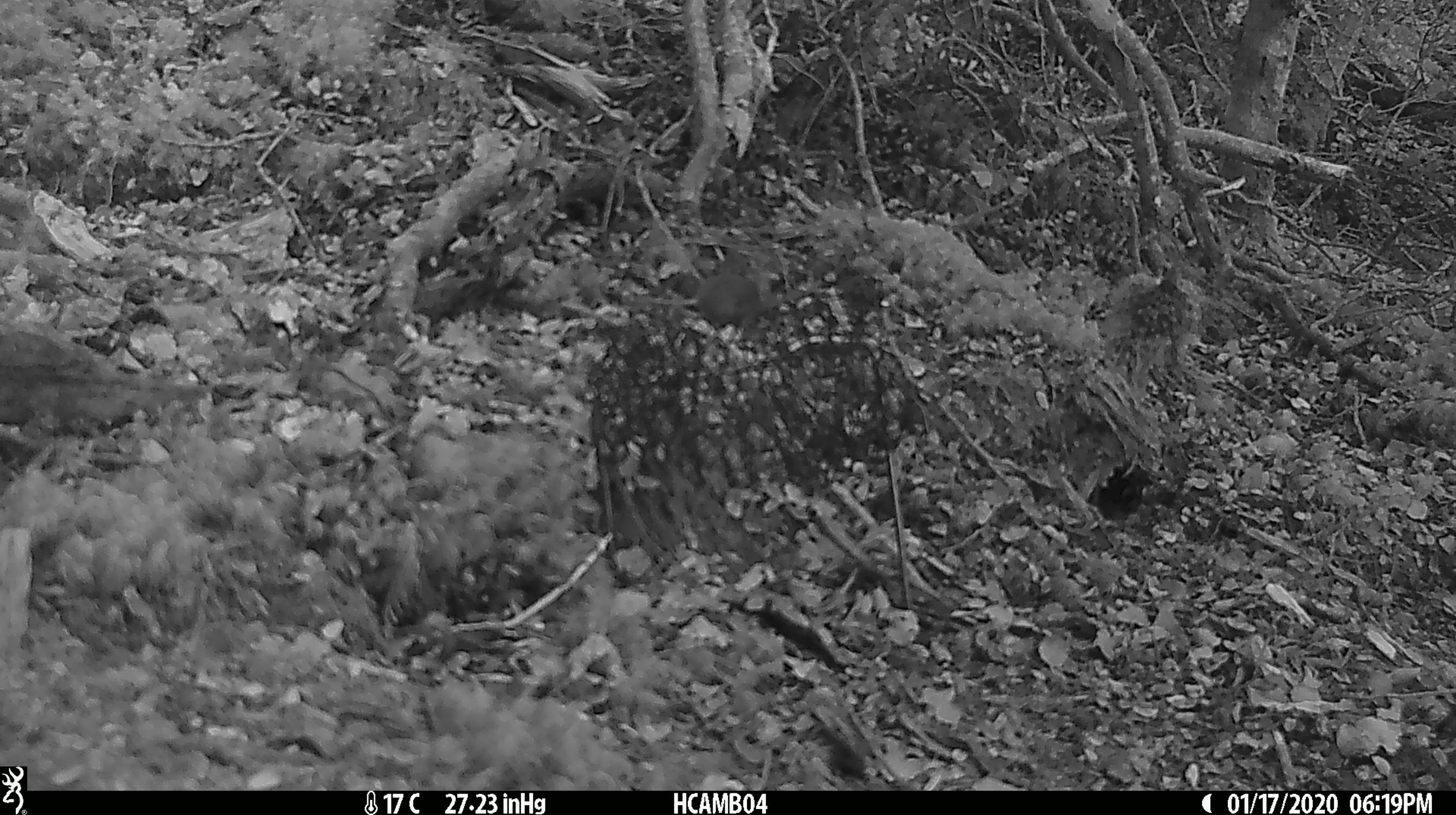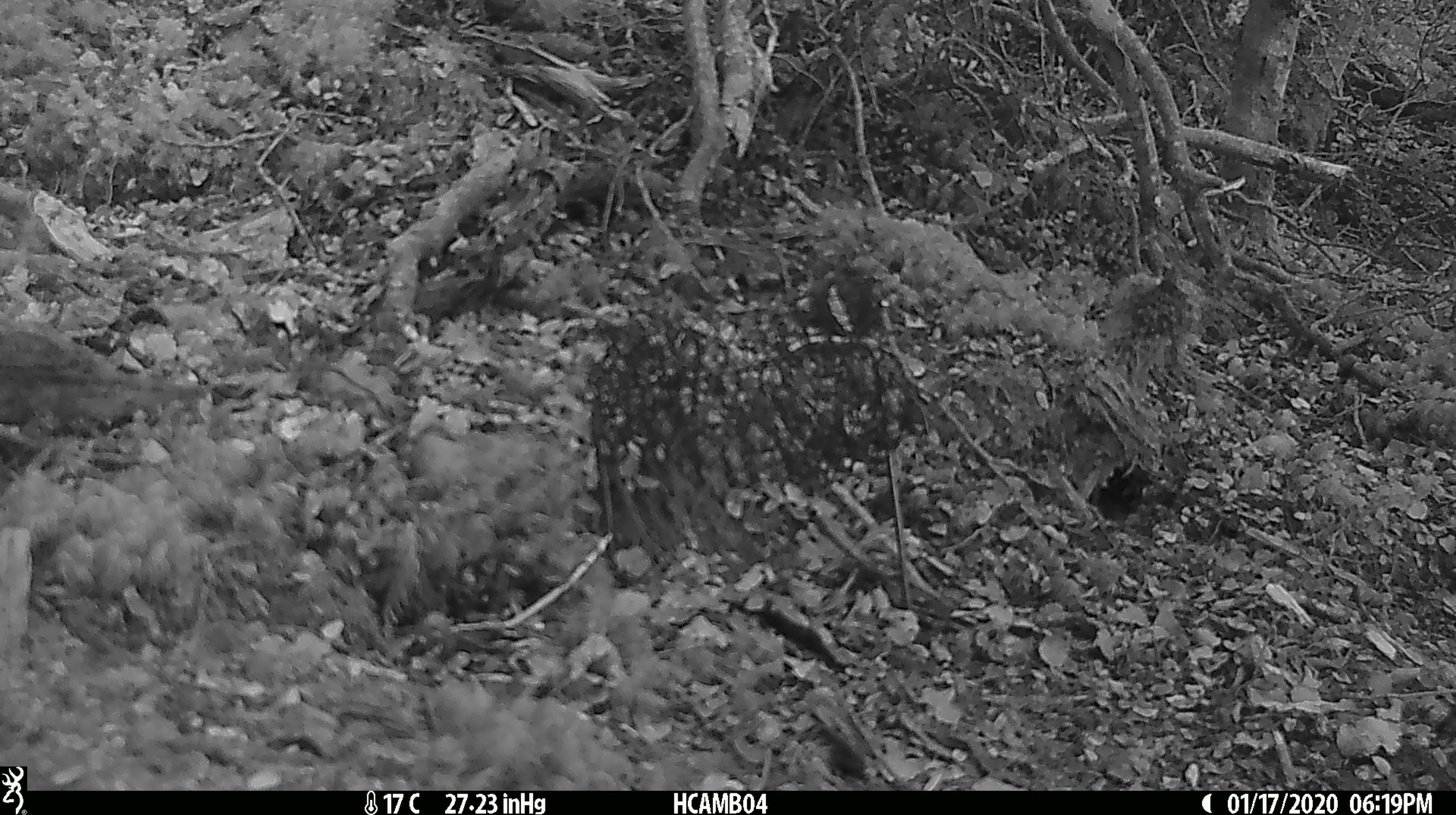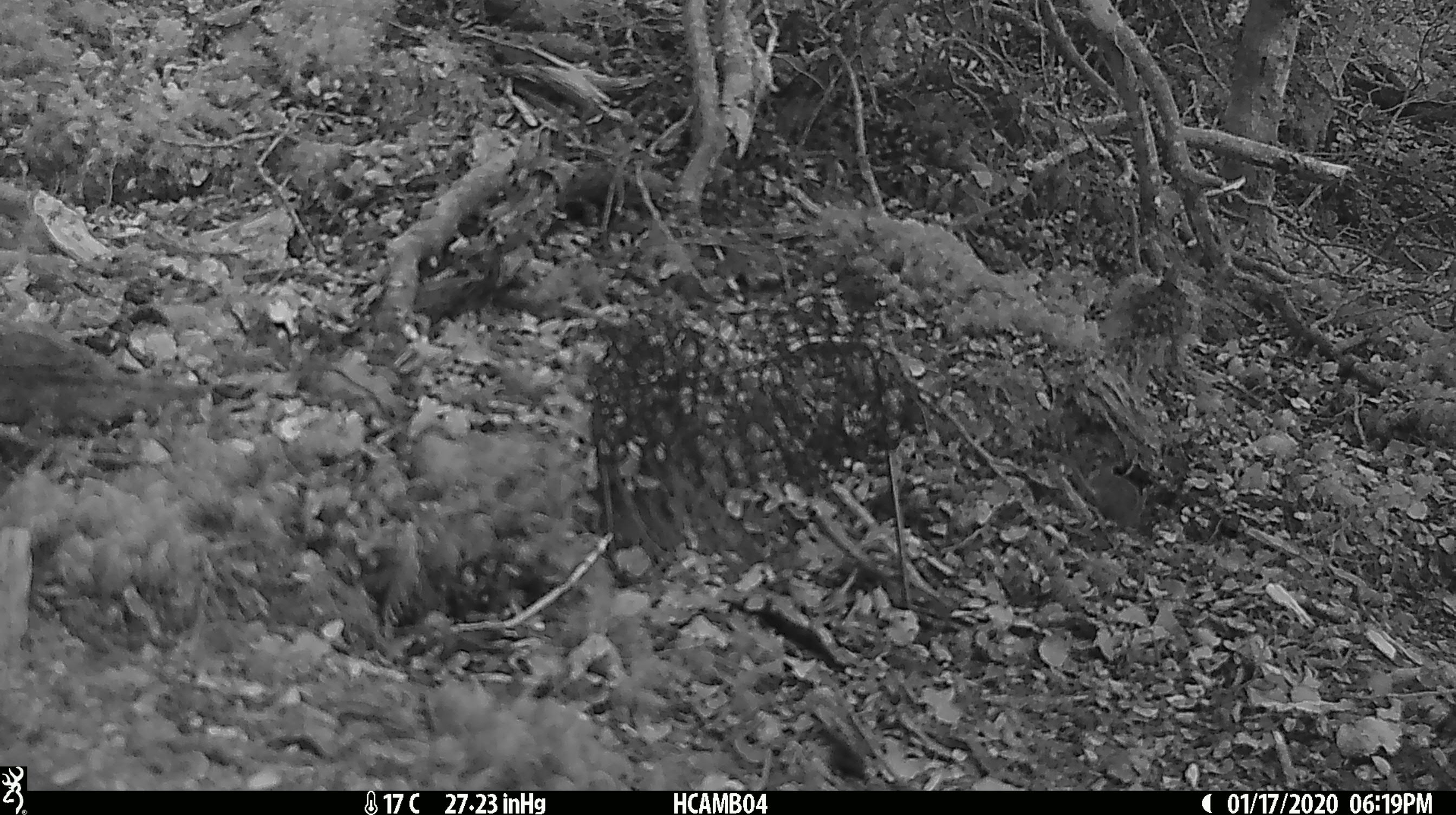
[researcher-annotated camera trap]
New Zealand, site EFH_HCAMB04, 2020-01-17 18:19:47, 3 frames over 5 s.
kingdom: Animalia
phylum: Chordata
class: Mammalia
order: Rodentia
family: Muridae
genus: Mus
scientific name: Mus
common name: mouse